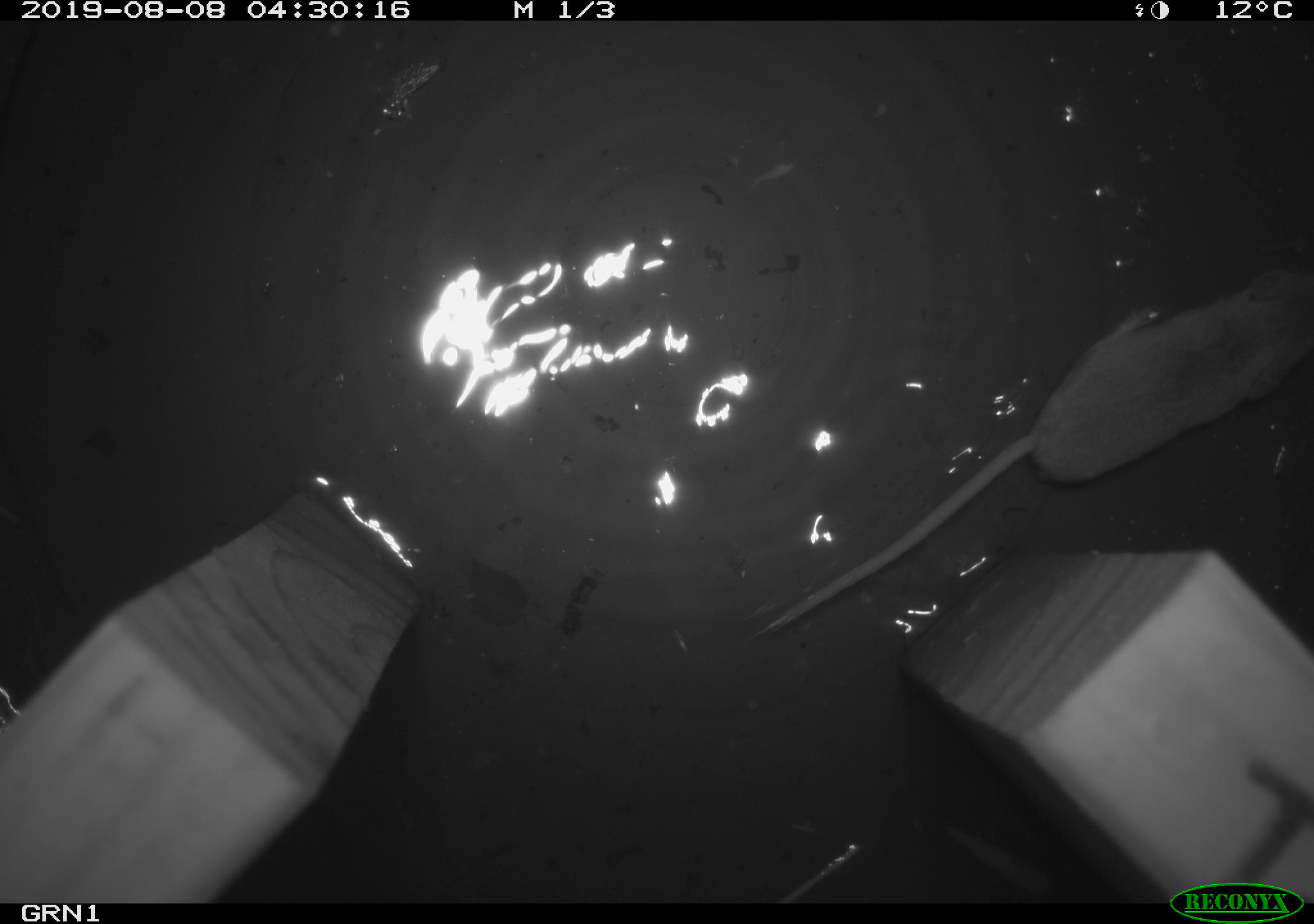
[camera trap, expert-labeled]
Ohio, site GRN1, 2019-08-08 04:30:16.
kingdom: Animalia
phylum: Chordata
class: Mammalia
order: Eulipotyphla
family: Soricidae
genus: Sorex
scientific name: Sorex cinereus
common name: masked shrew